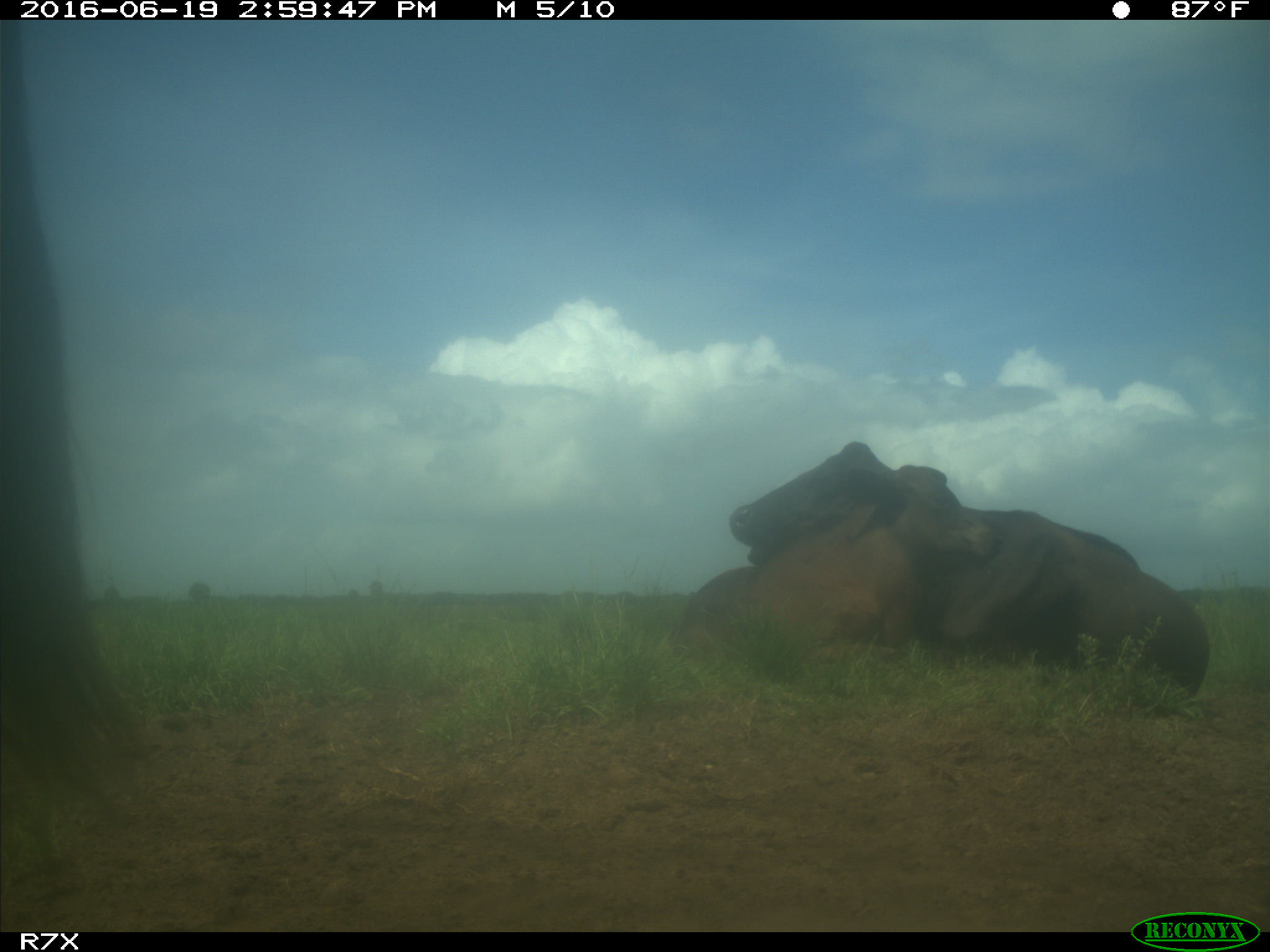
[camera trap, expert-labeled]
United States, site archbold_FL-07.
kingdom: Animalia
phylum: Chordata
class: Mammalia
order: Artiodactyla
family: Bovidae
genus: Bos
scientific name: Bos taurus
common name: domestic cow